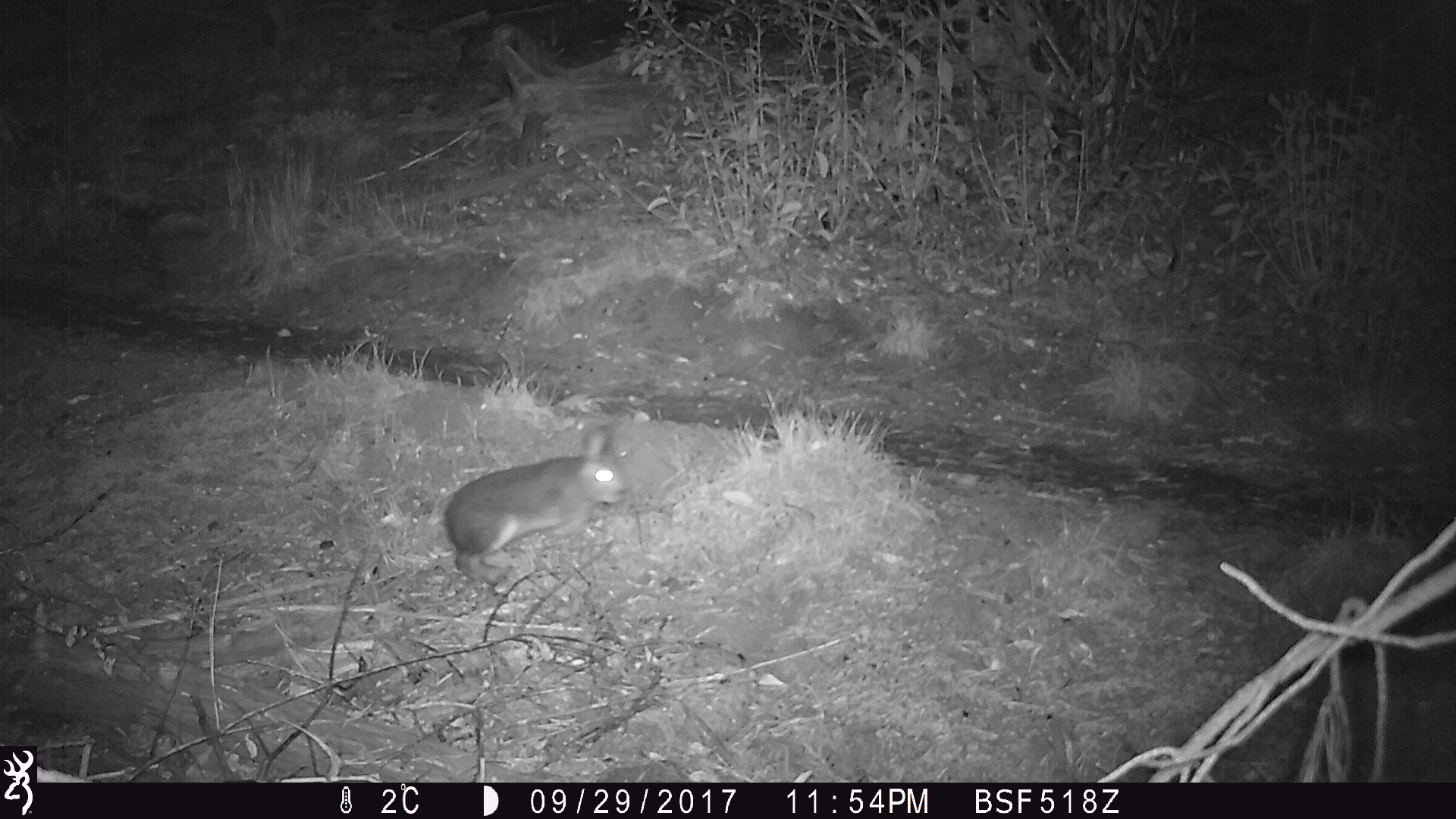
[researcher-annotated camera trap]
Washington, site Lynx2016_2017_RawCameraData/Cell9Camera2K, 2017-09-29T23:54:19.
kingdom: Animalia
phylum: Chordata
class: Mammalia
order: Lagomorpha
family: Leporidae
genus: Lepus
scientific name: Lepus americanus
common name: snowshoe hare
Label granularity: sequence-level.